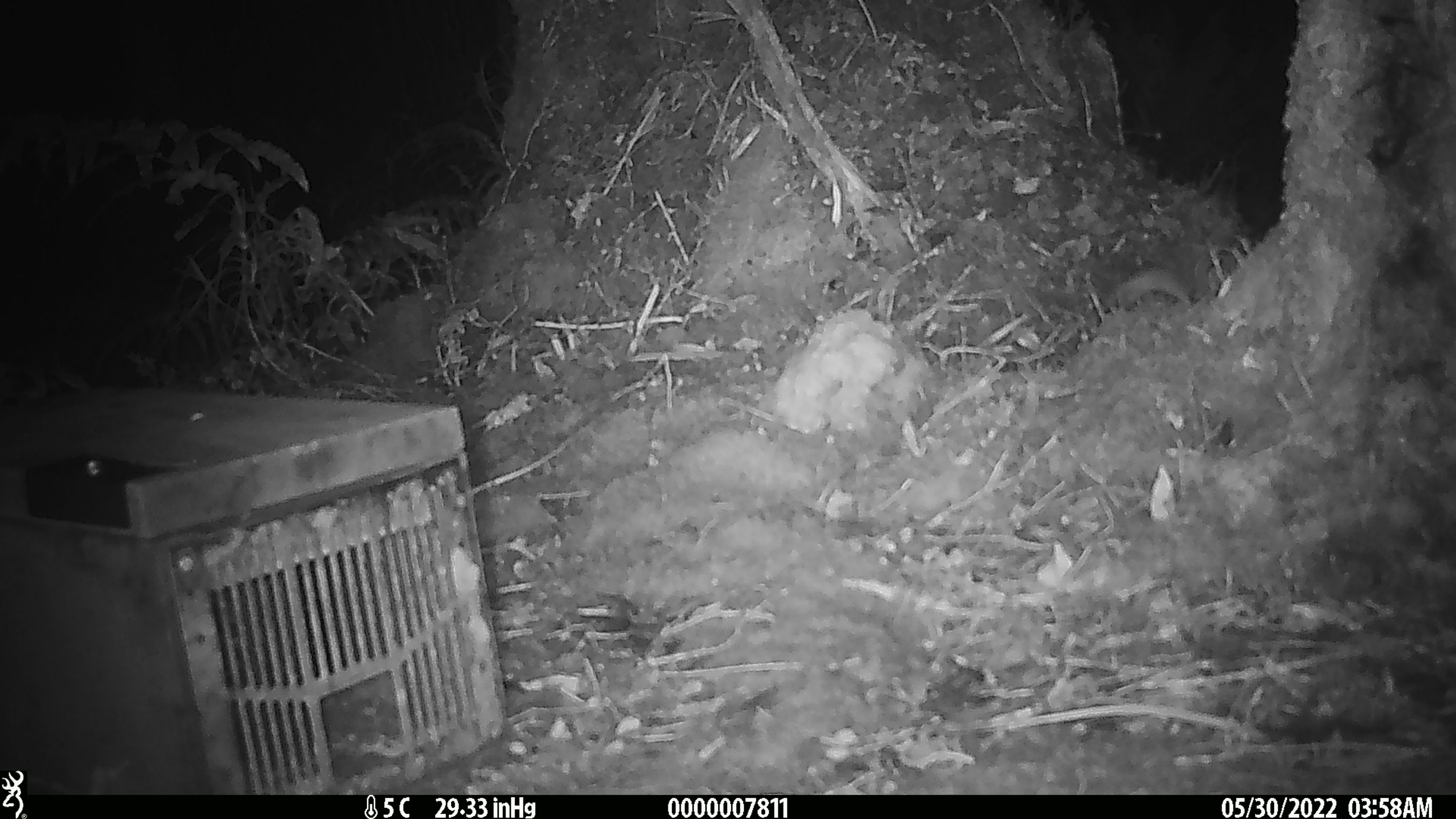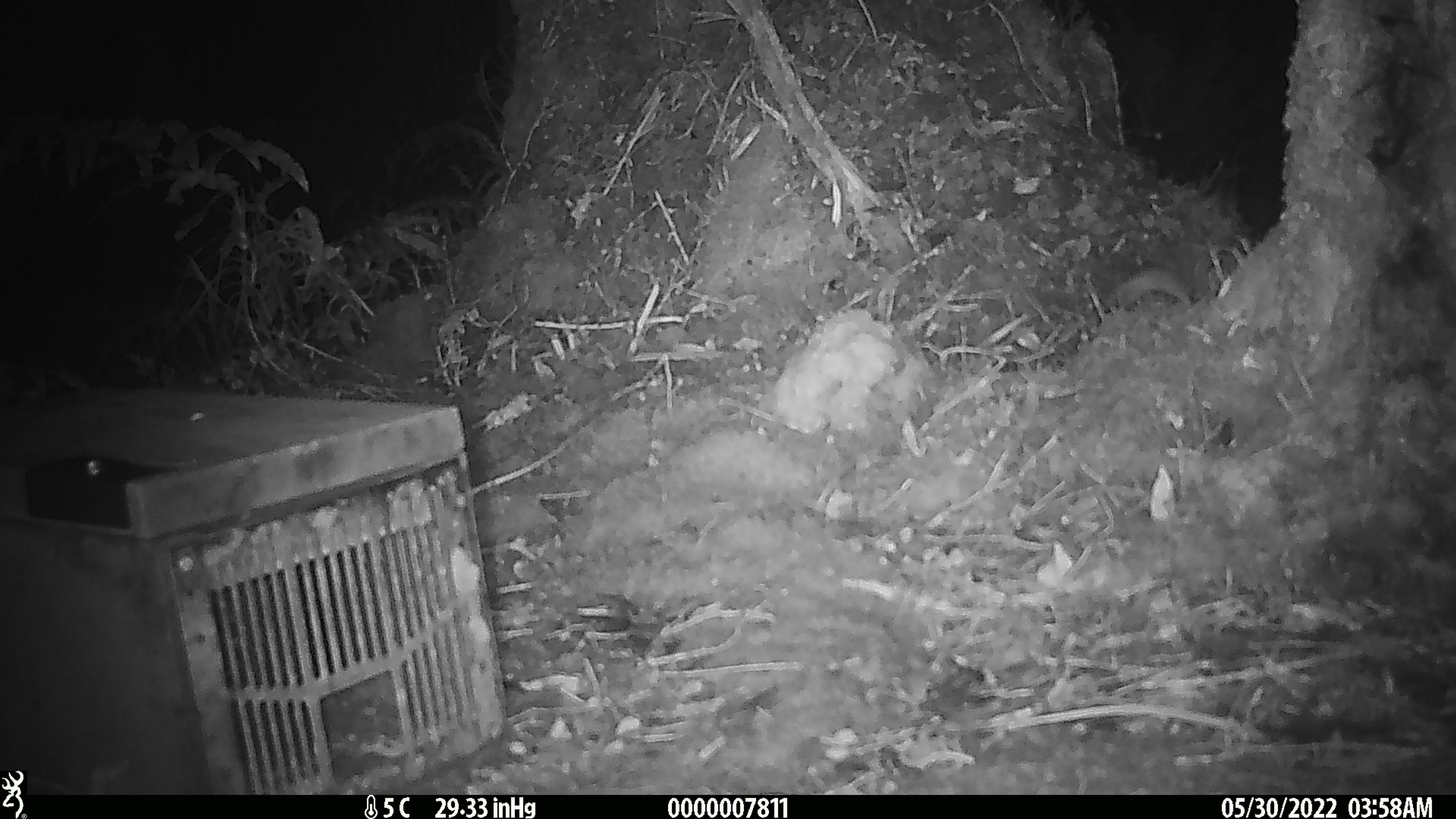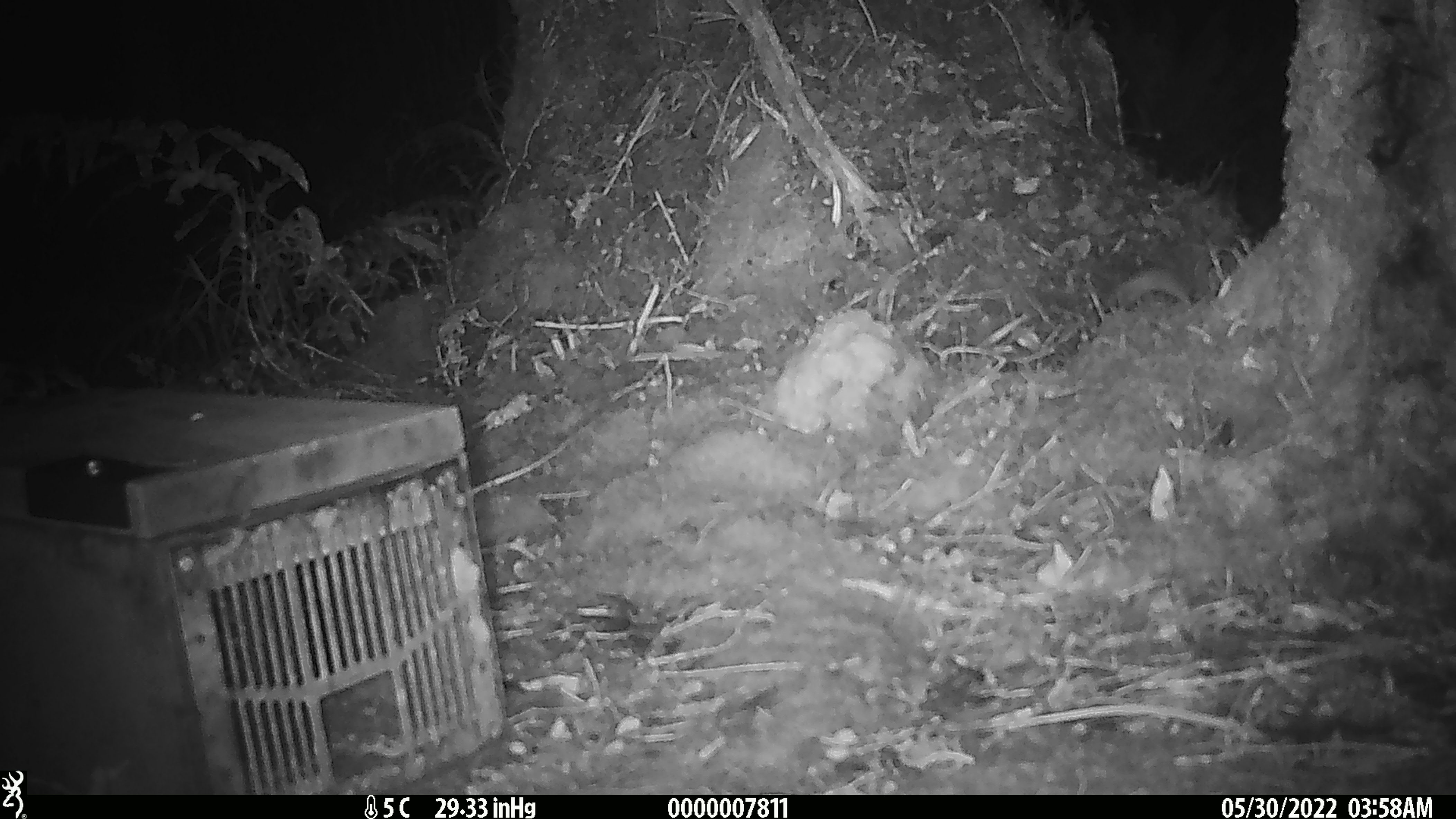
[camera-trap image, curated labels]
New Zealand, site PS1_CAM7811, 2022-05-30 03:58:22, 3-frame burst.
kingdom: Animalia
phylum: Chordata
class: Mammalia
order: Rodentia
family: Muridae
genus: Mus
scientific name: Mus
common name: mouse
Mouse (Mus).